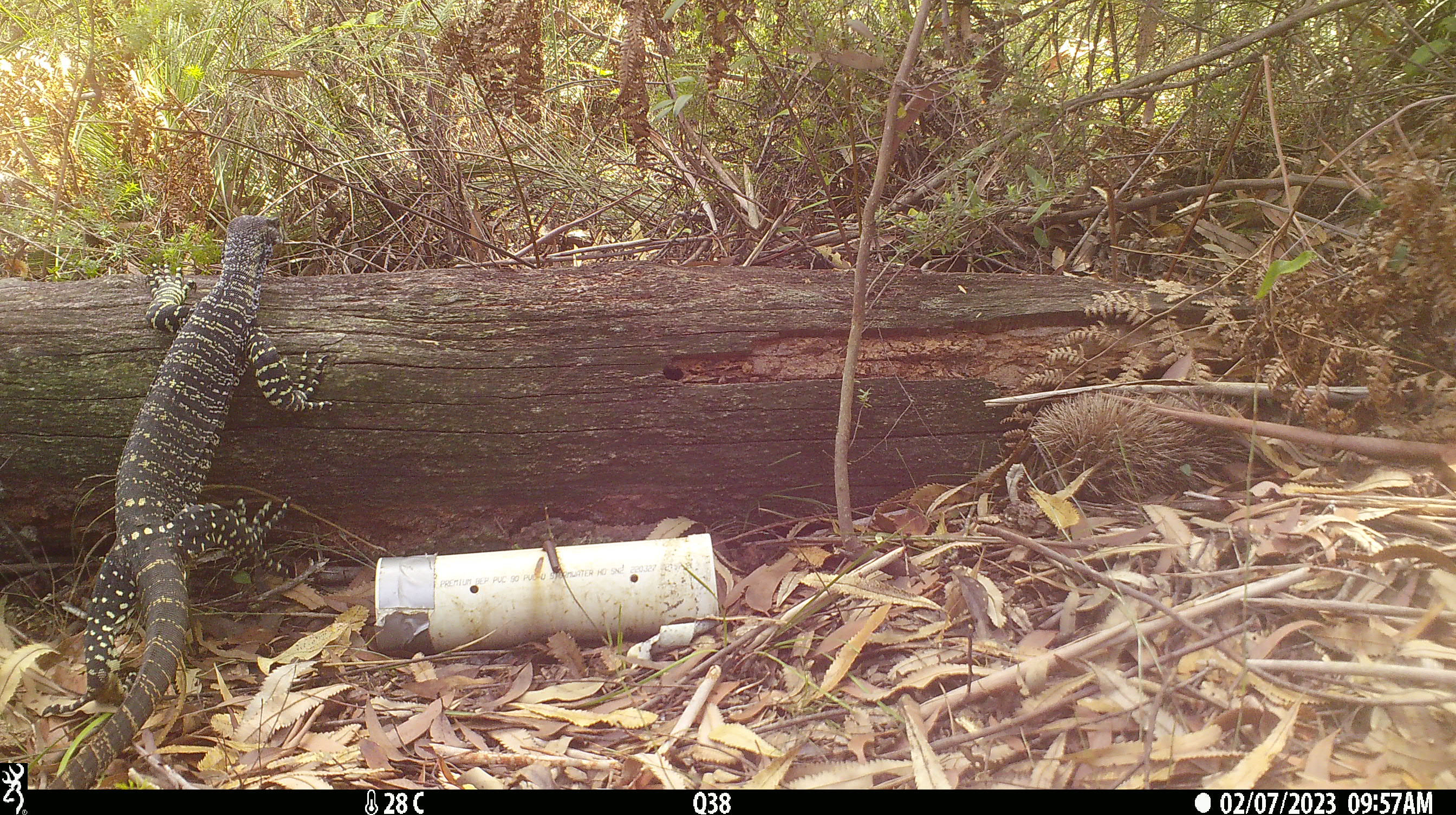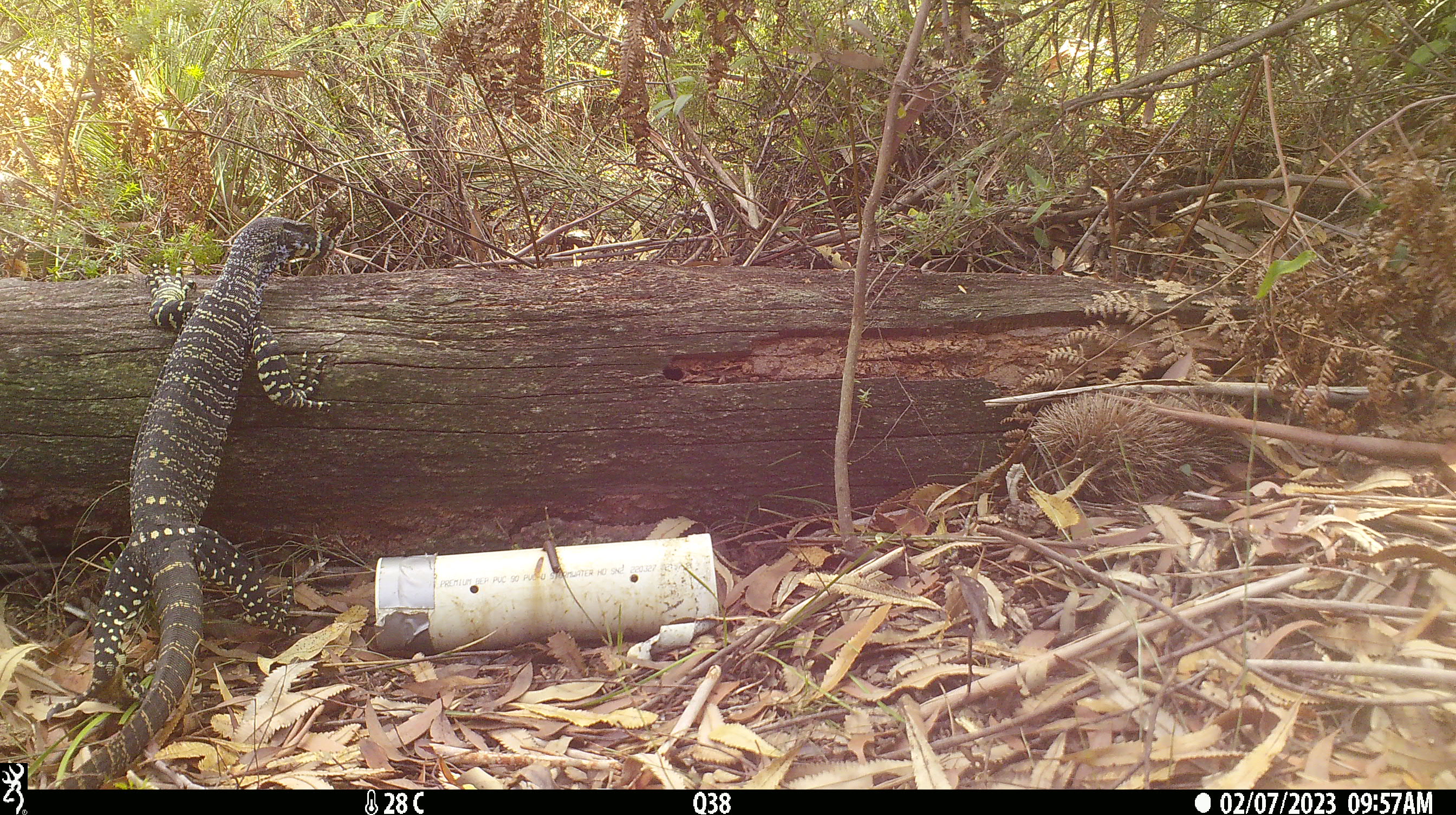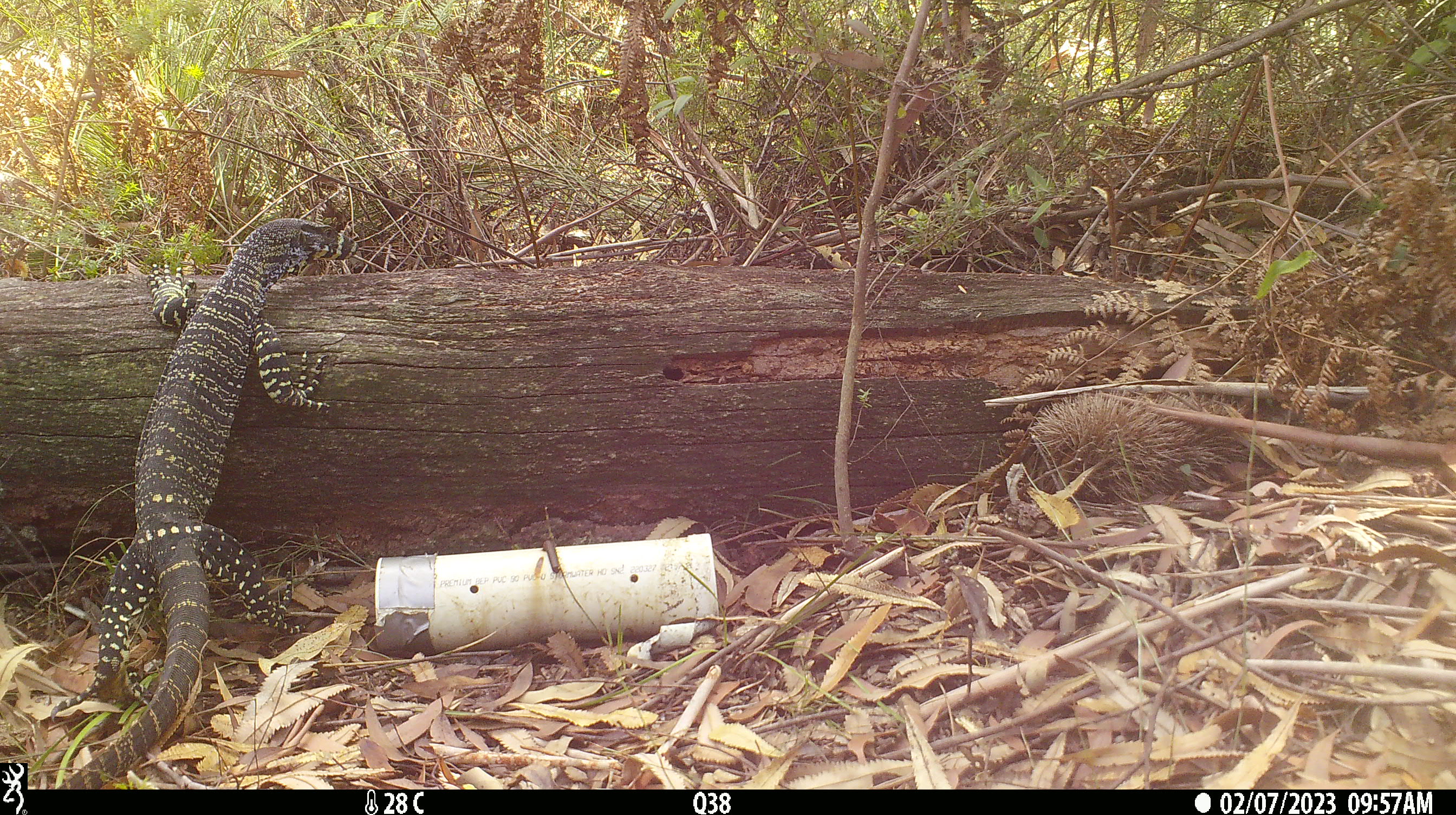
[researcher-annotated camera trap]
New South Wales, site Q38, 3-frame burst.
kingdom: Animalia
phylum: Chordata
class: Reptilia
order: Squamata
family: Varanidae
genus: Varanus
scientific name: Varanus varius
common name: lace monitor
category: goanna